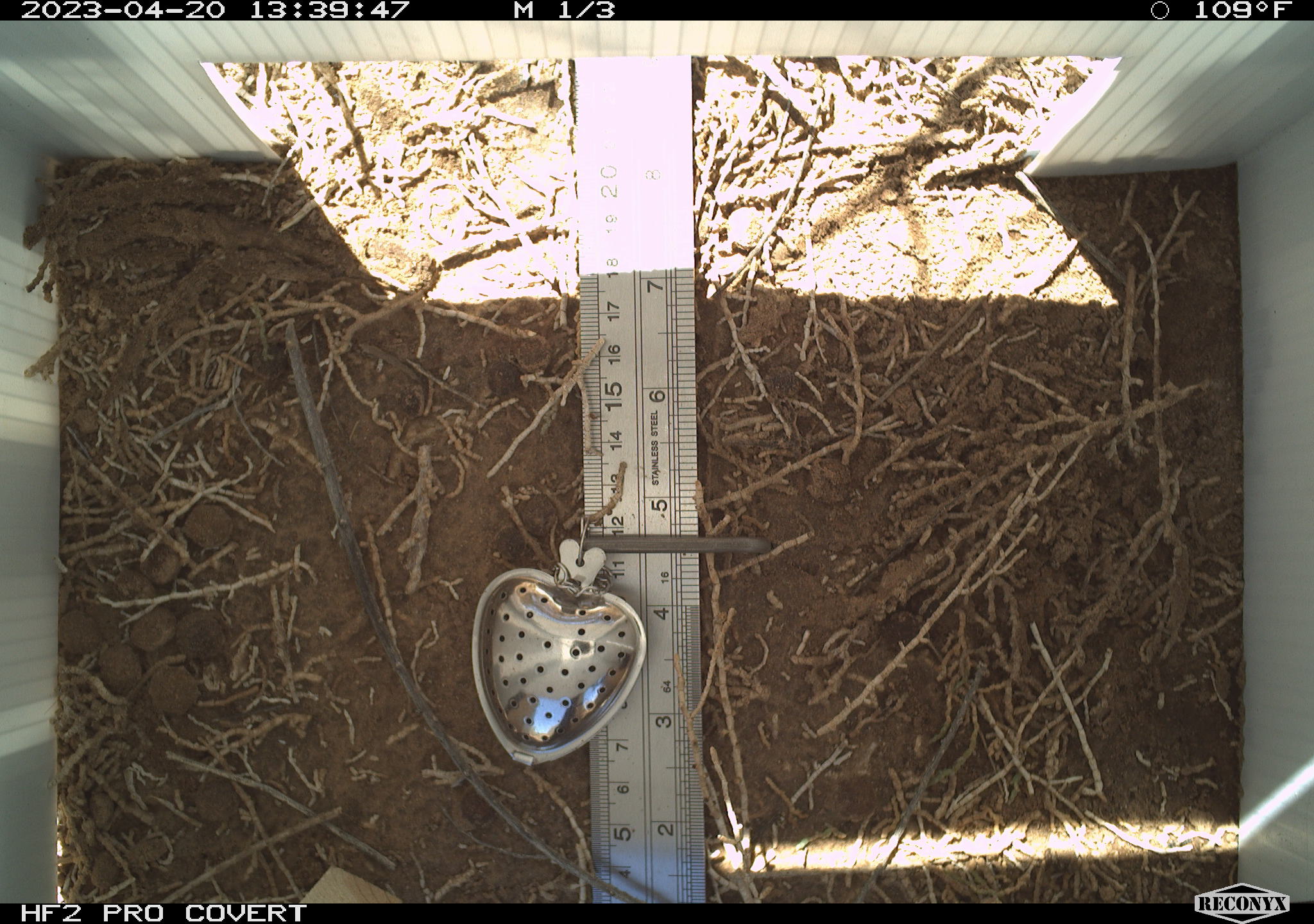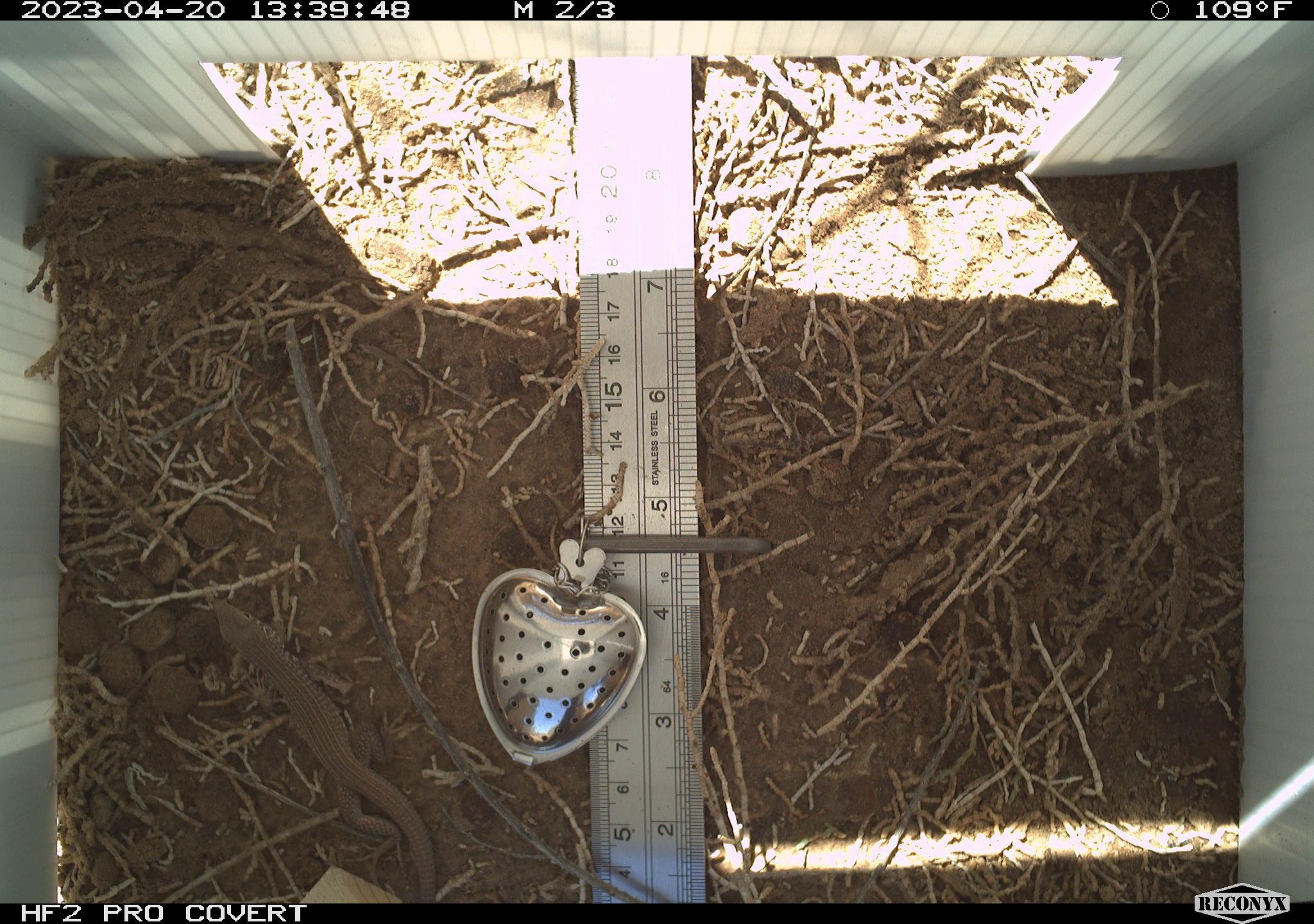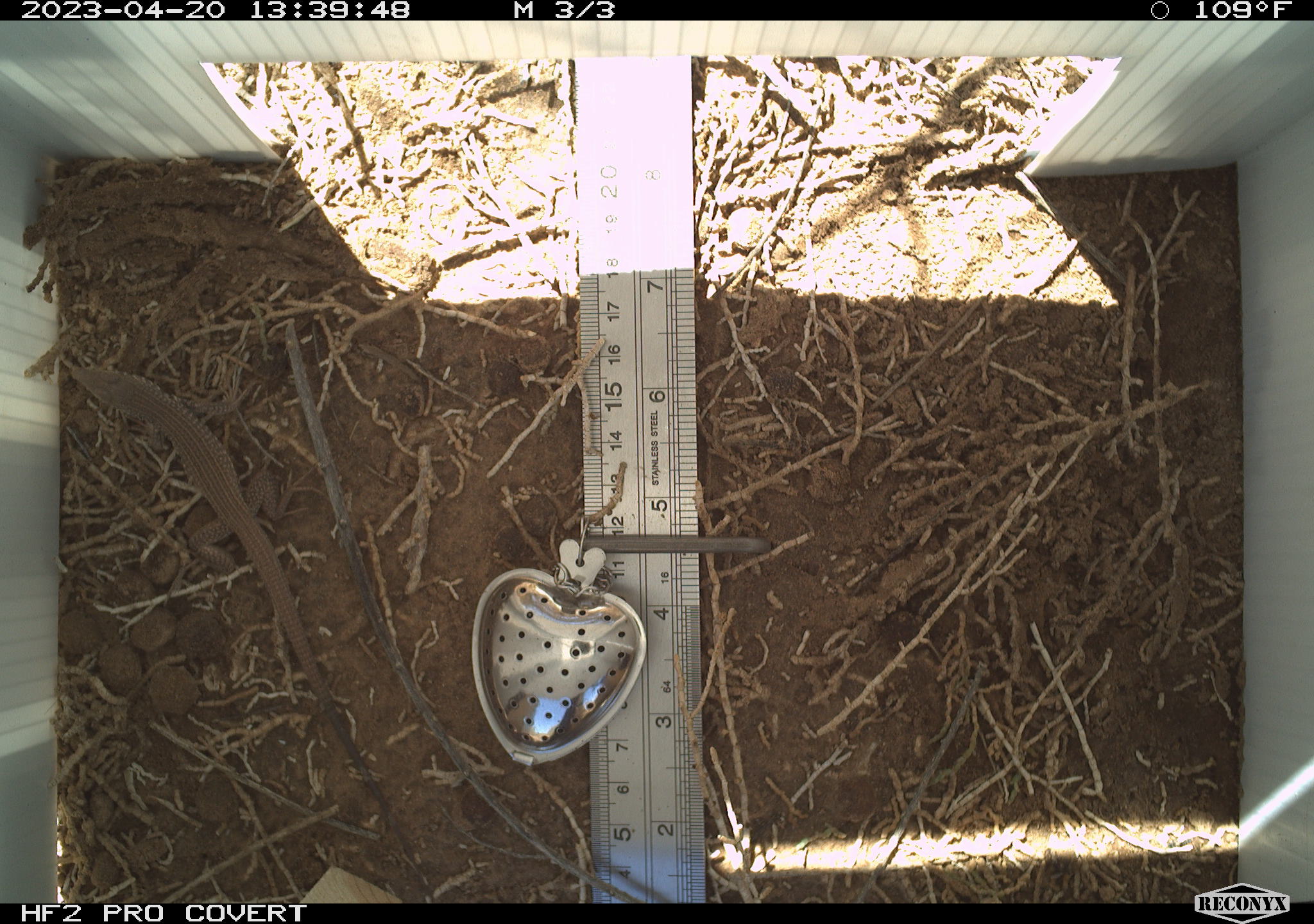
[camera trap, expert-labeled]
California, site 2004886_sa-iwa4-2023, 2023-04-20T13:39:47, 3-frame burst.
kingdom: Animalia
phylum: Chordata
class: Reptilia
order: Squamata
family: Teiidae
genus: Aspidoscelis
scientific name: Aspidoscelis tigris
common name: western whiptail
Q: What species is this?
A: Western whiptail (Aspidoscelis tigris).